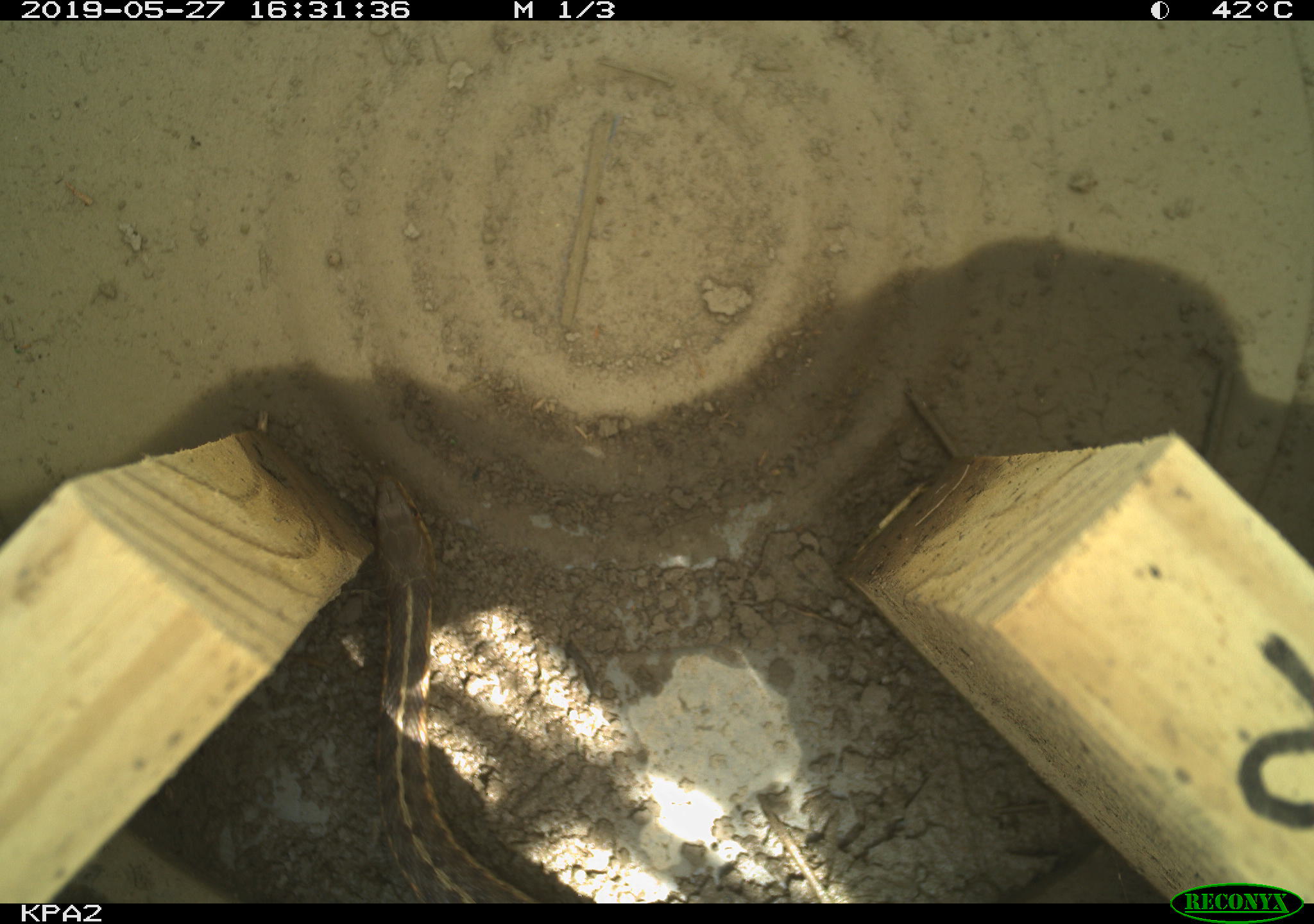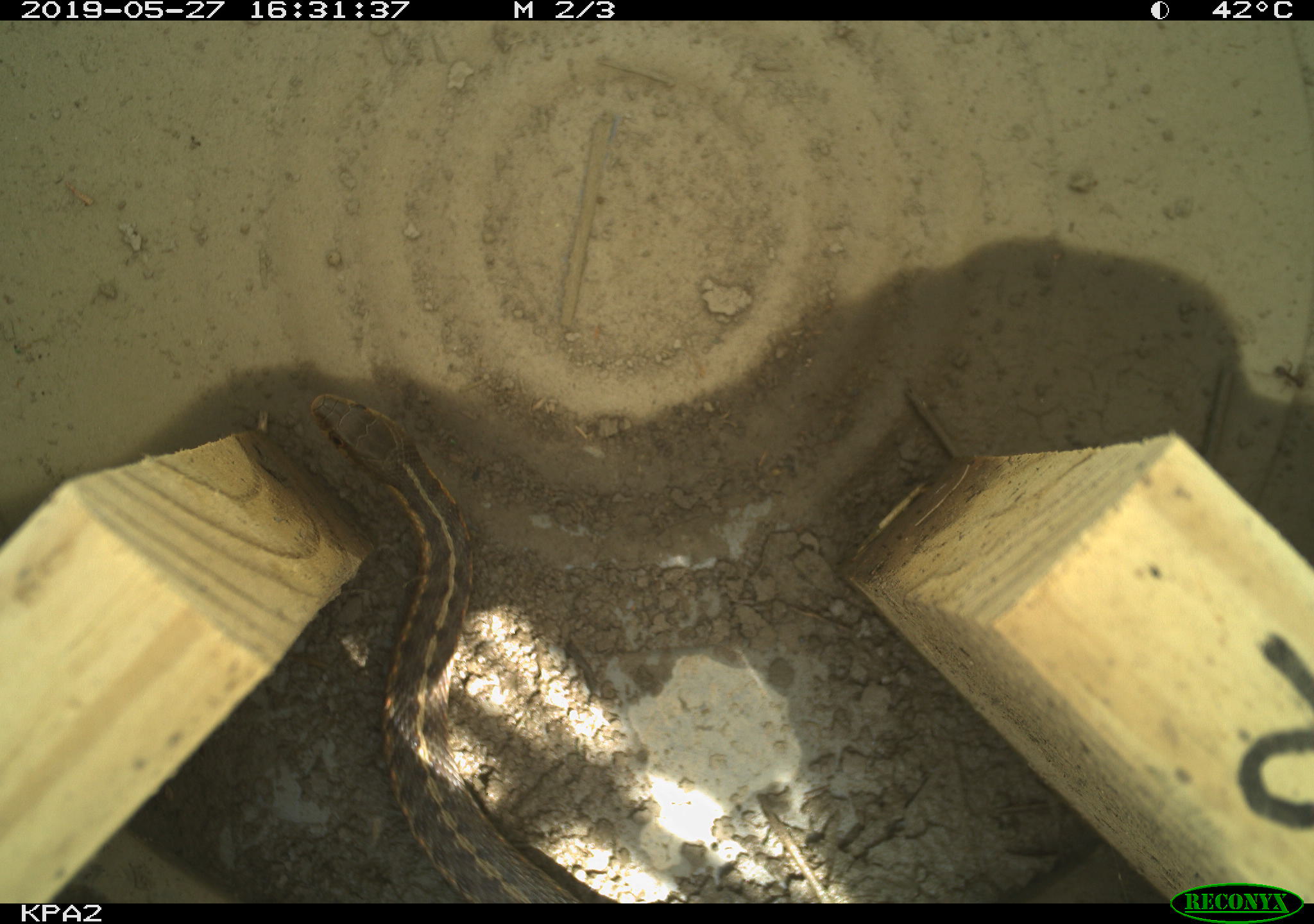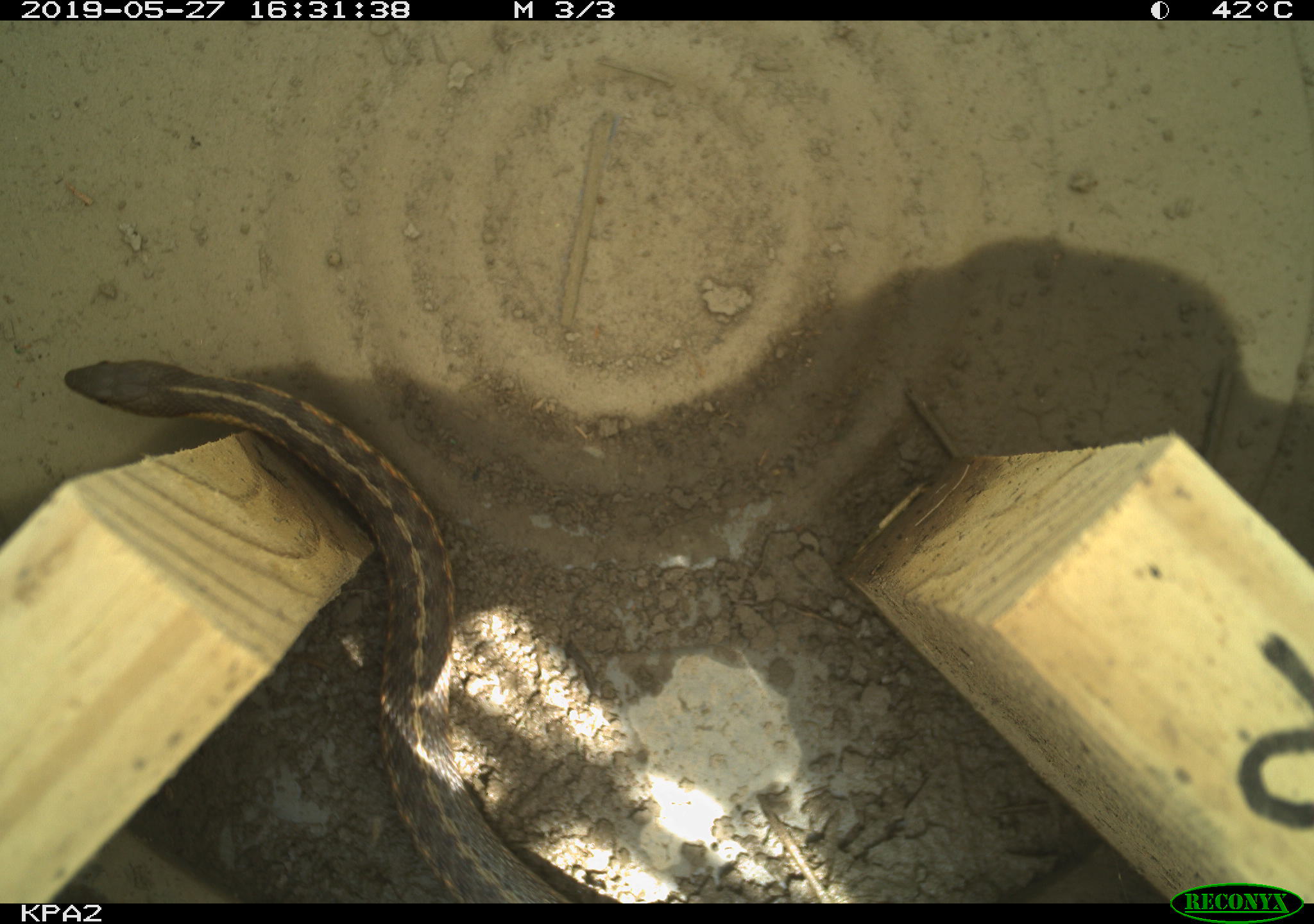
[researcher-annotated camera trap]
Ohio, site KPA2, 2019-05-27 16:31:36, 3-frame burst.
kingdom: Animalia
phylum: Chordata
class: Reptilia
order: Squamata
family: Colubridae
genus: Thamnophis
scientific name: Thamnophis sirtalis sirtalis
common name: eastern gartersnake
Eastern gartersnake (Thamnophis sirtalis sirtalis).